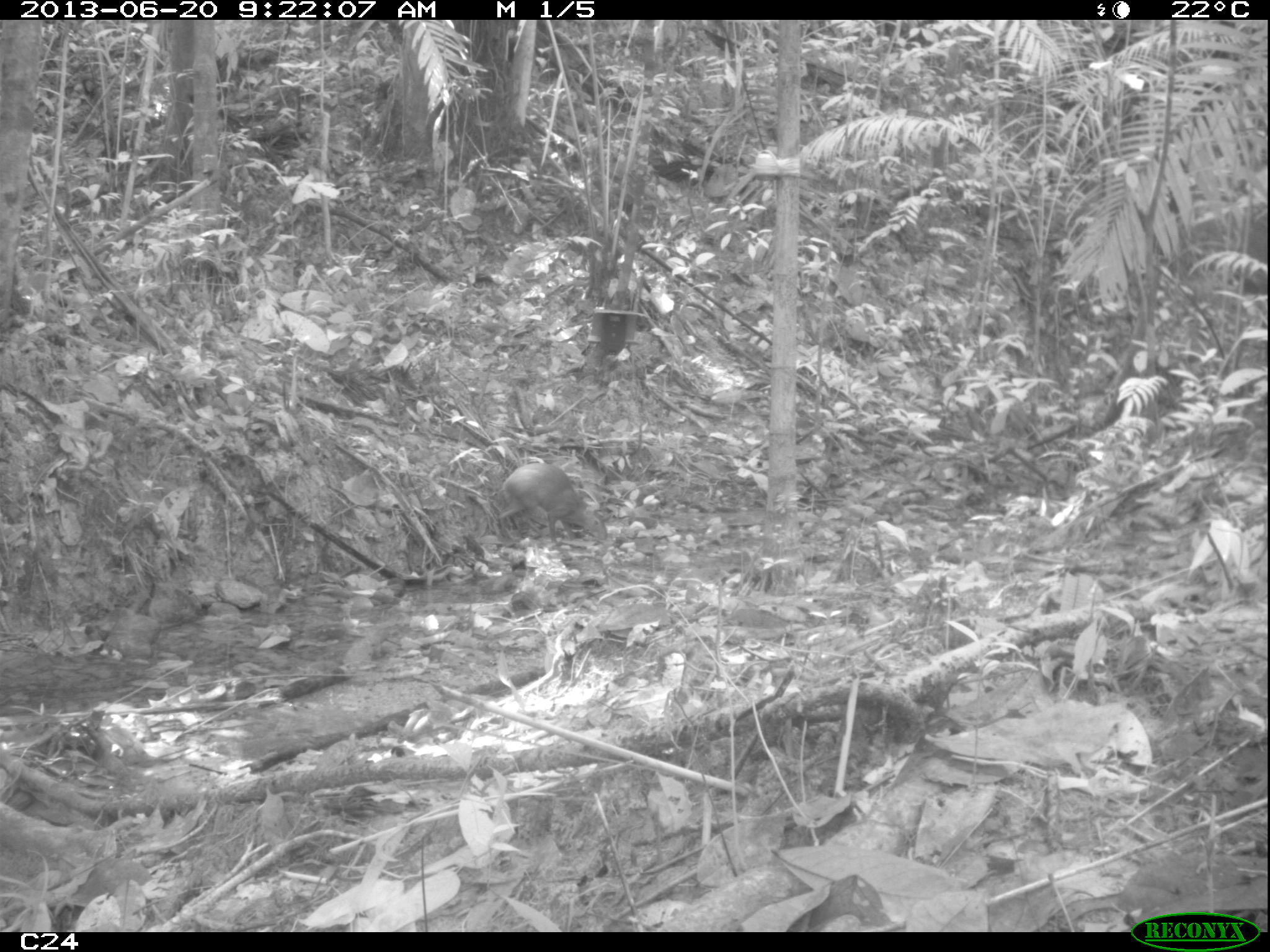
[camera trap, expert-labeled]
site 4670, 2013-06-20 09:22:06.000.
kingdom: Animalia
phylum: Chordata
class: Mammalia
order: Rodentia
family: Dasyproctidae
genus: Dasyprocta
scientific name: Dasyprocta leporina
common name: red-rumped agouti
Dasyprocta leporina (red-rumped agouti), count 2, age adult.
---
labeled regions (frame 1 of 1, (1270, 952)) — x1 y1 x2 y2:
dasyprocta leporina: 497 463 608 546